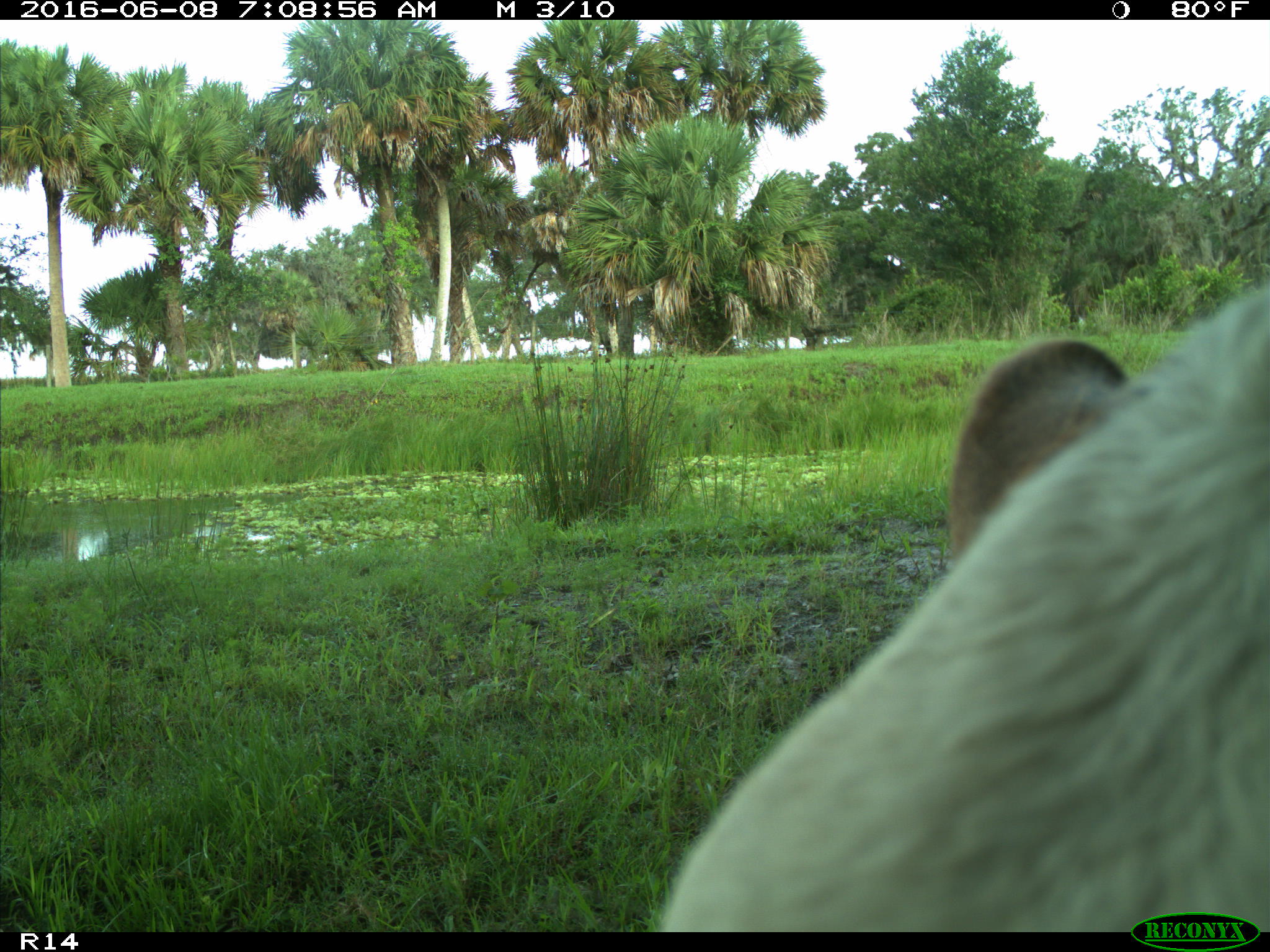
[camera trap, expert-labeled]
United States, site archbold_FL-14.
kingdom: Animalia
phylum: Chordata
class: Mammalia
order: Artiodactyla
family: Bovidae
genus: Bos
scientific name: Bos taurus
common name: domestic cow